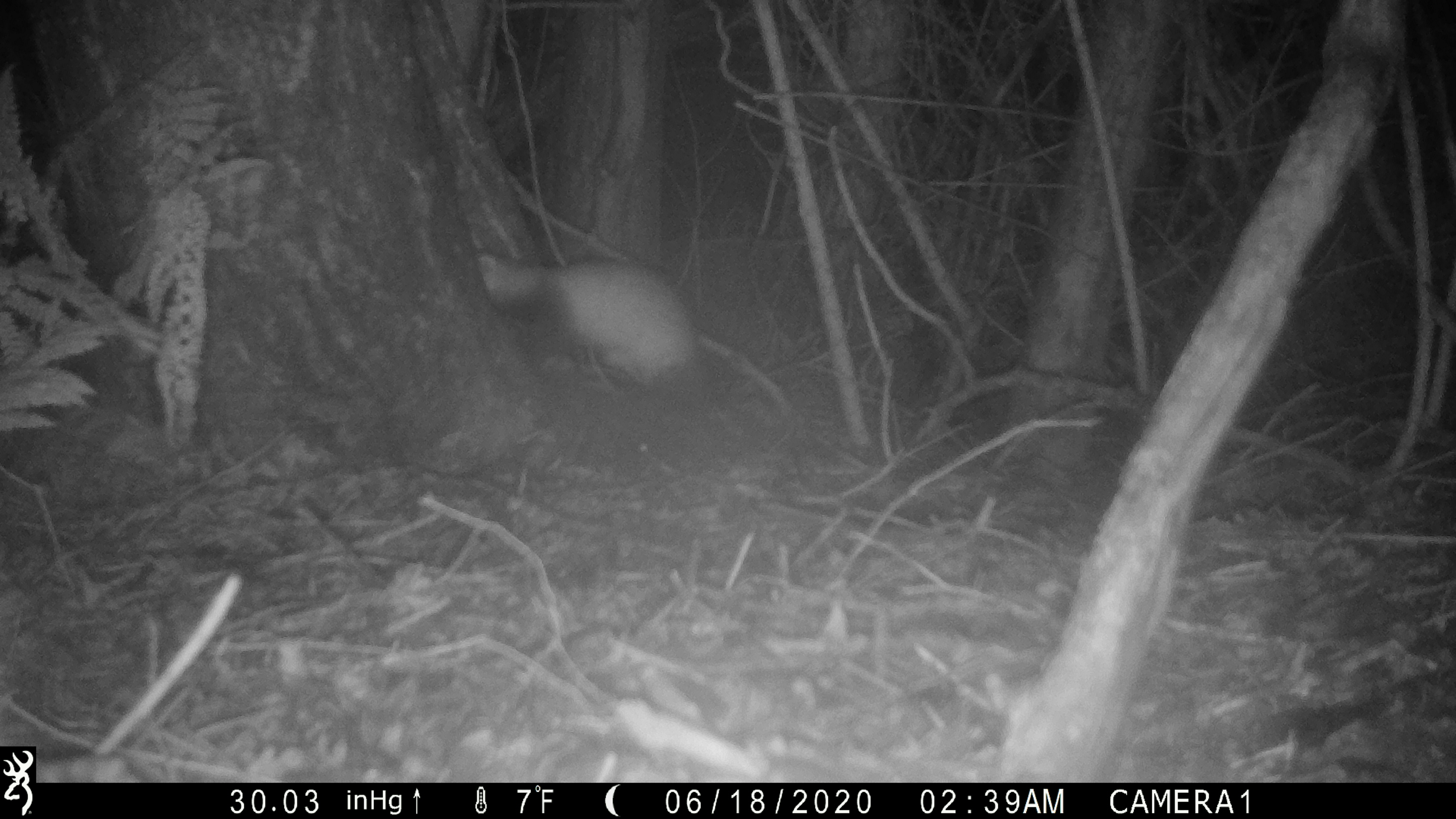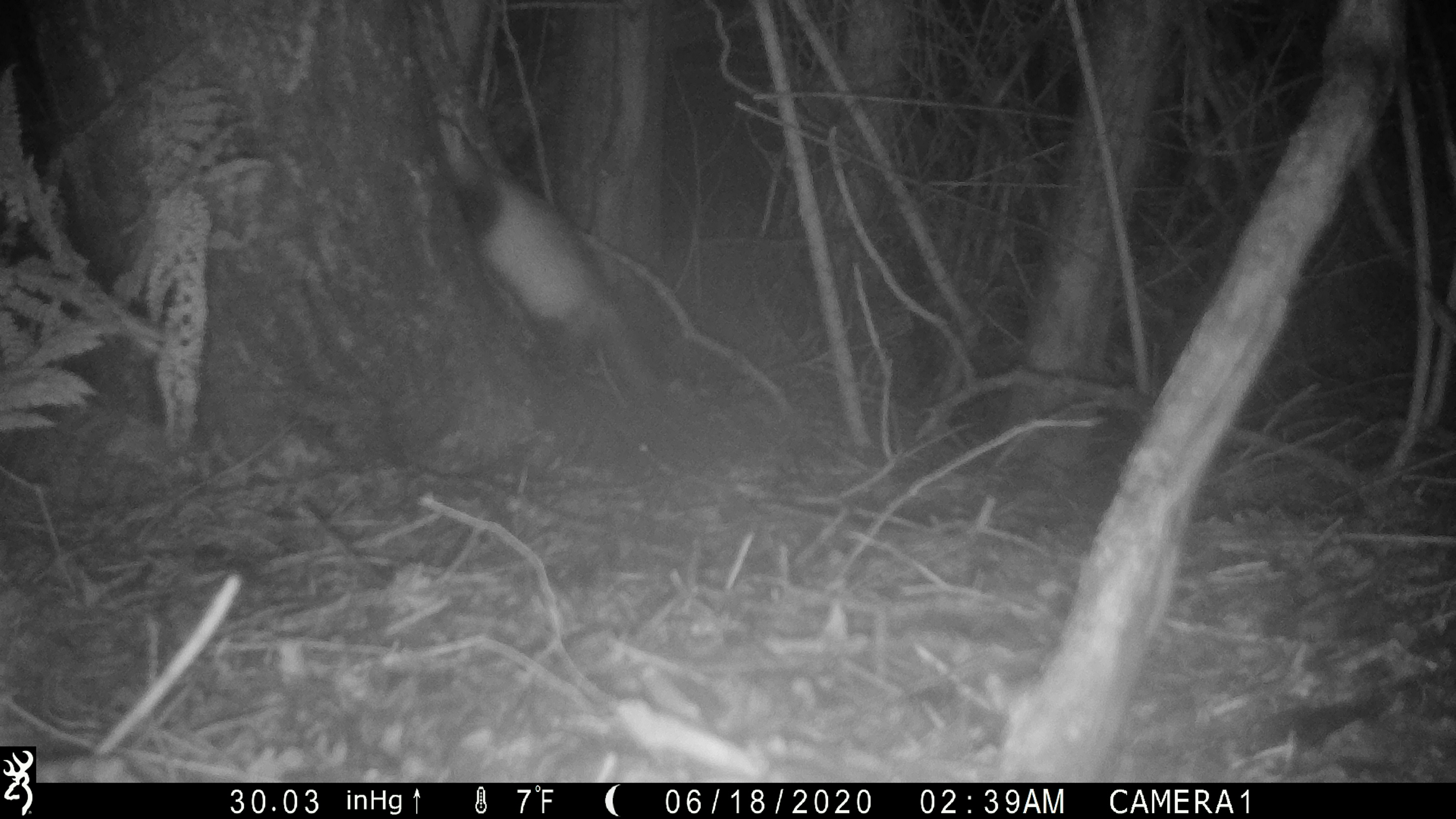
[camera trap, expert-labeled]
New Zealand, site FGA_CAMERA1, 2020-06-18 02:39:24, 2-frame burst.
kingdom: Animalia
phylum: Chordata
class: Mammalia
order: Carnivora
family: Mustelidae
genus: Mustela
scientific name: Mustela furo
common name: ferret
Ferret (Mustela furo).